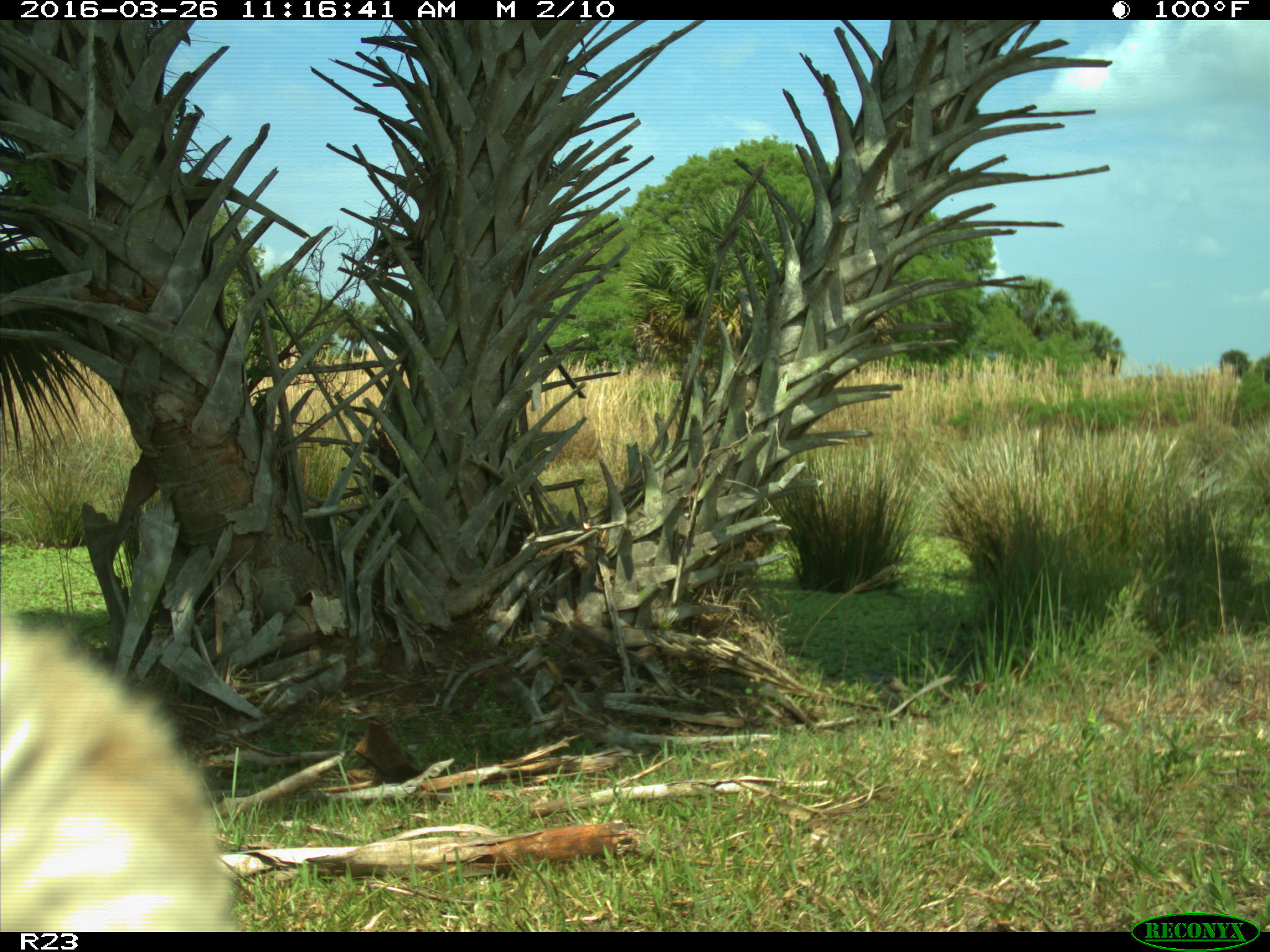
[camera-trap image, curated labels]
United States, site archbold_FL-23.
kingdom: Animalia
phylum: Chordata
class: Mammalia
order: Artiodactyla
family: Bovidae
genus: Bos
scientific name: Bos taurus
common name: domestic cow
Bos taurus (domestic cow).